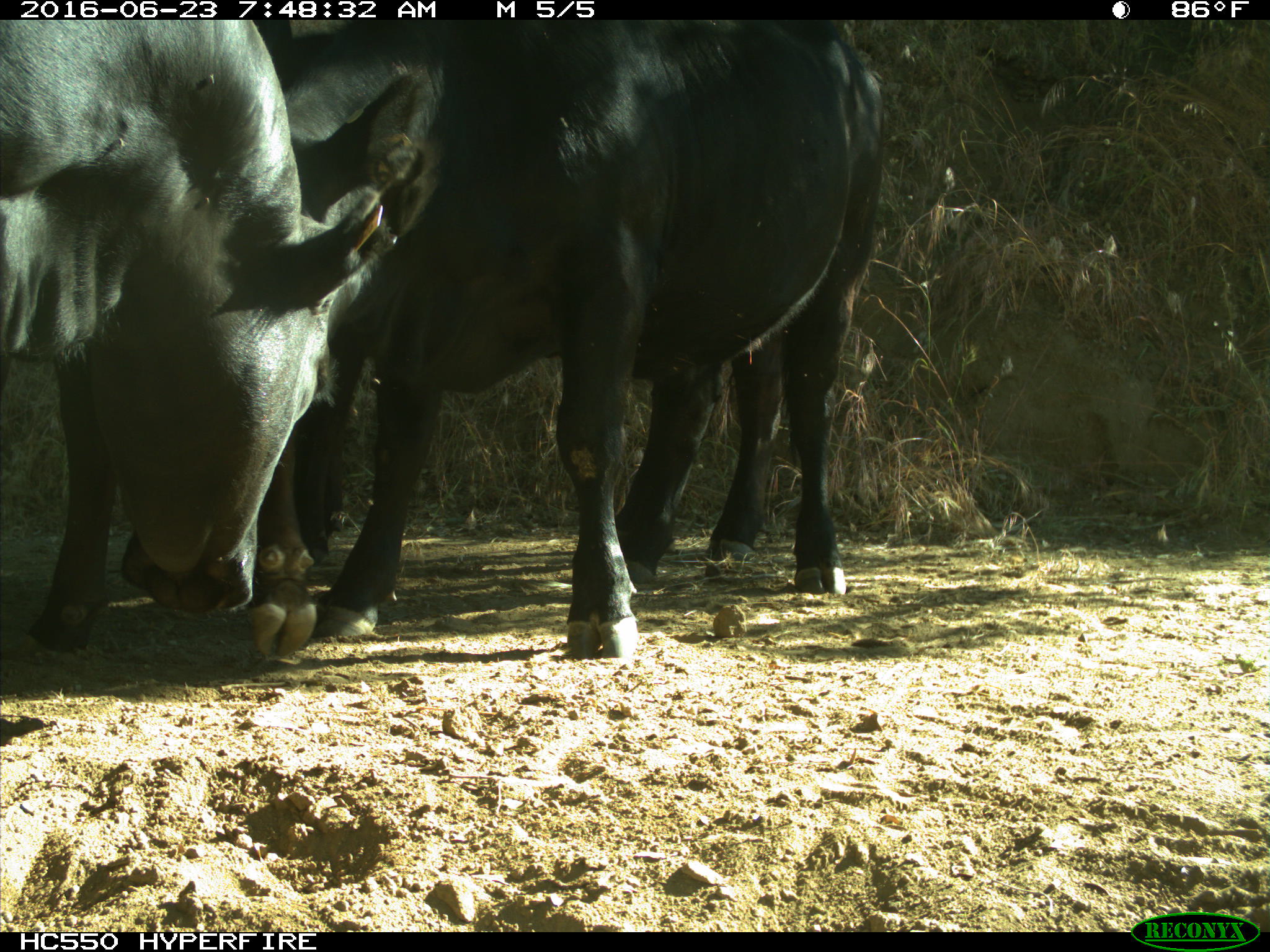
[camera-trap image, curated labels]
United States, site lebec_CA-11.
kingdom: Animalia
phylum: Chordata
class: Mammalia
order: Artiodactyla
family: Bovidae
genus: Bos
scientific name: Bos taurus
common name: domestic cow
Bos taurus (domestic cow).